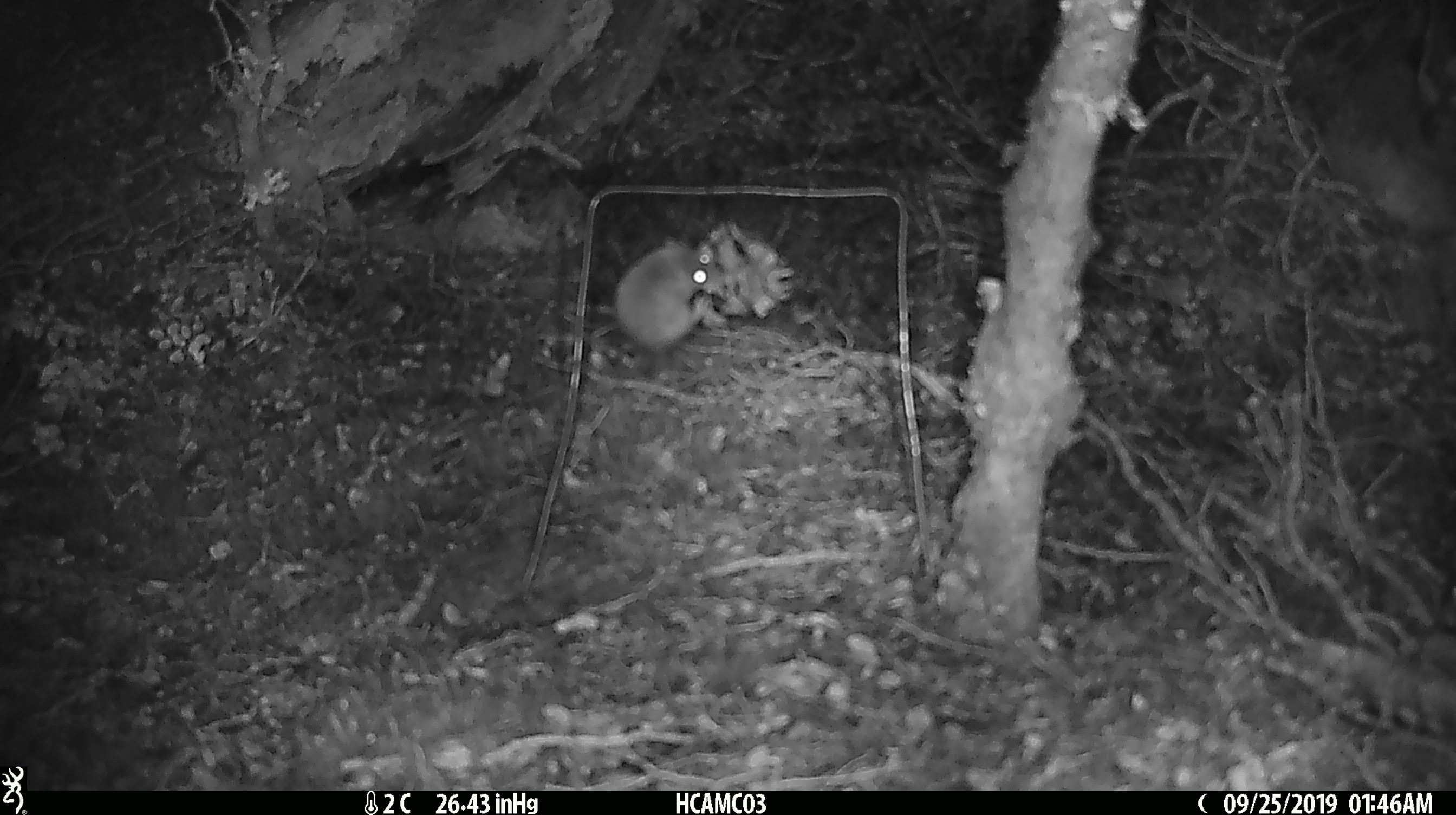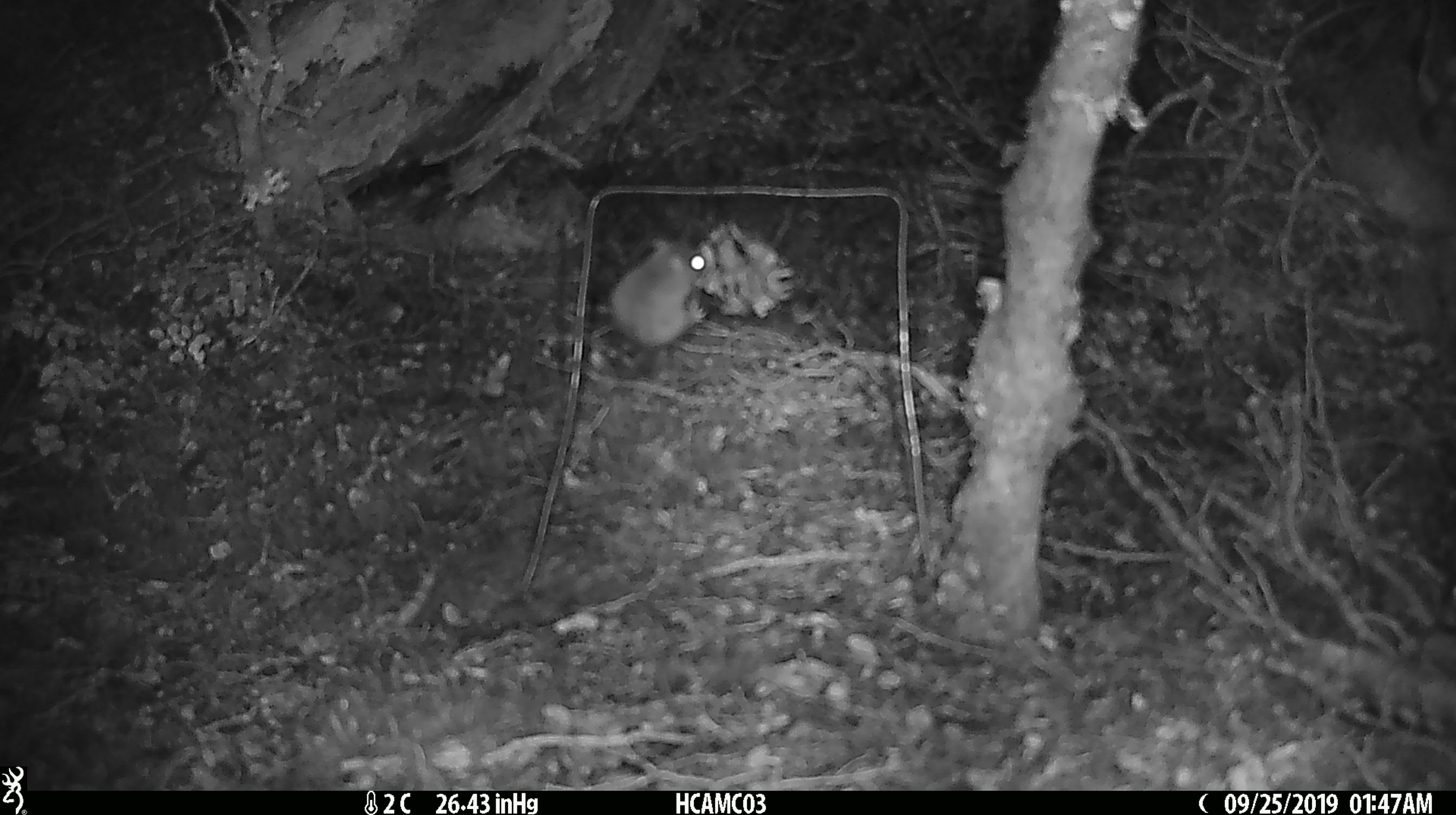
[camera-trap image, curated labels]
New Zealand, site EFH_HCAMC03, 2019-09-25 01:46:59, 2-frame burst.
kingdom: Animalia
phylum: Chordata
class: Mammalia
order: Rodentia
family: Muridae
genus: Mus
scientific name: Mus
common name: mouse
Mouse (Mus).